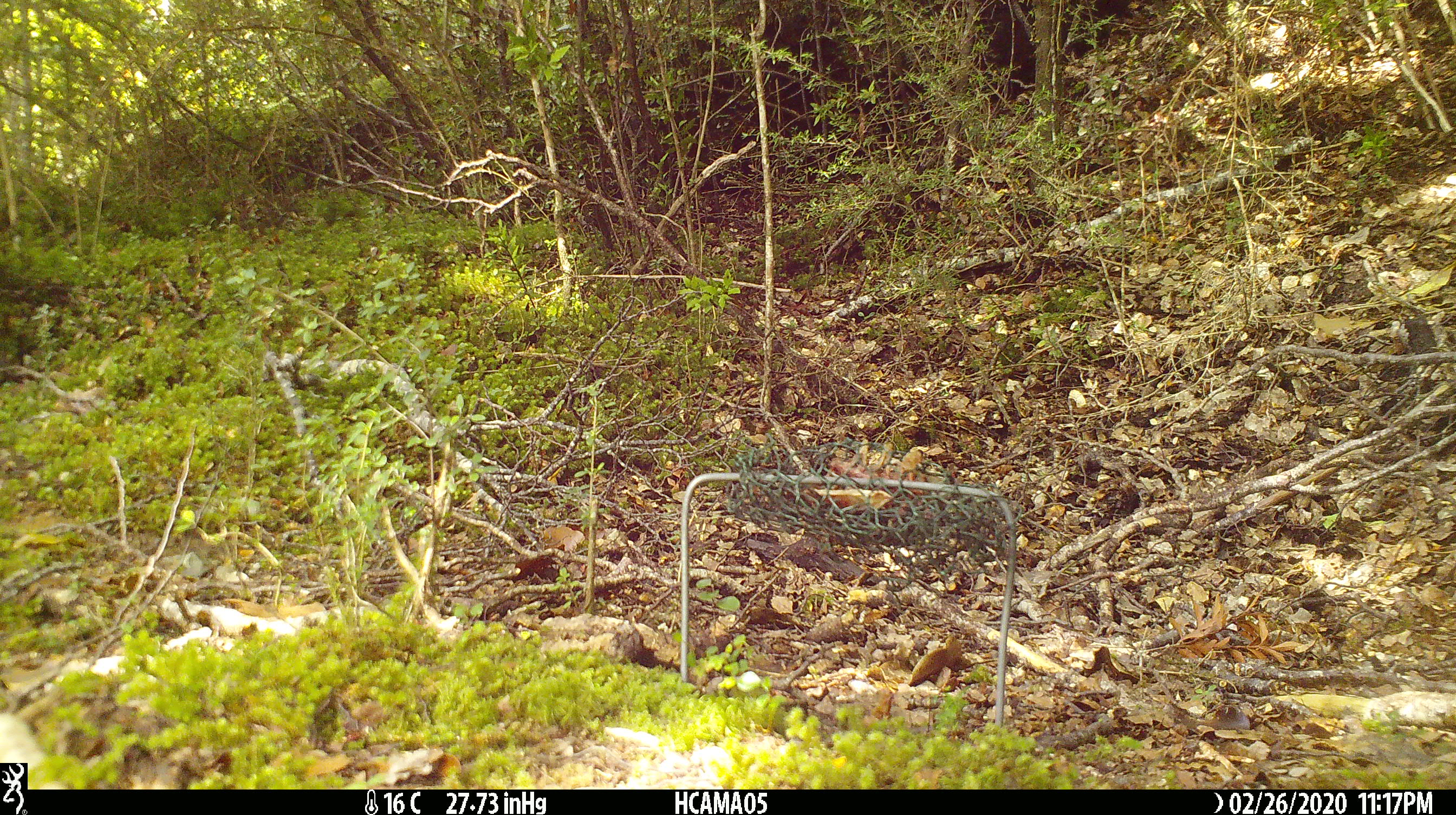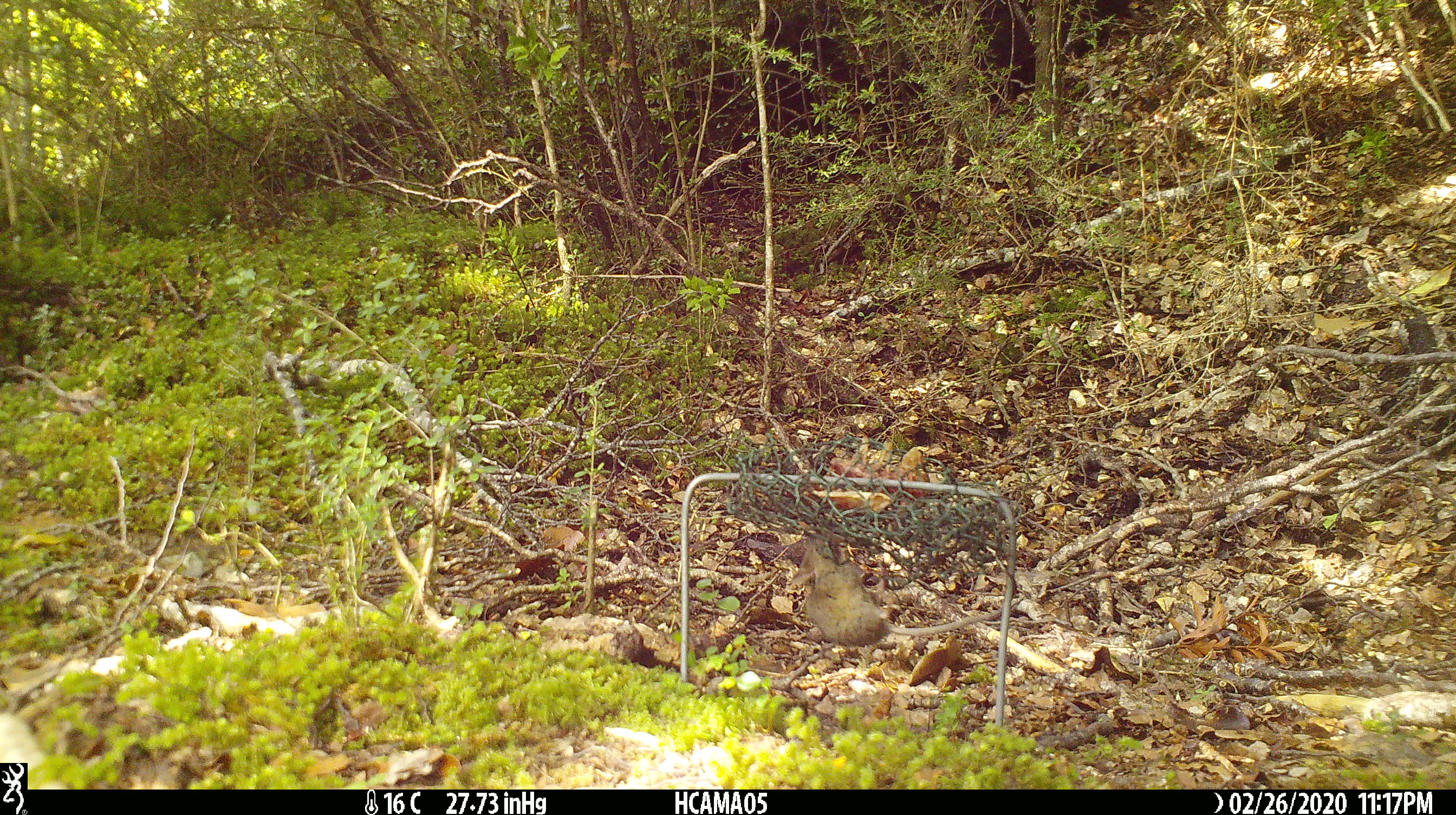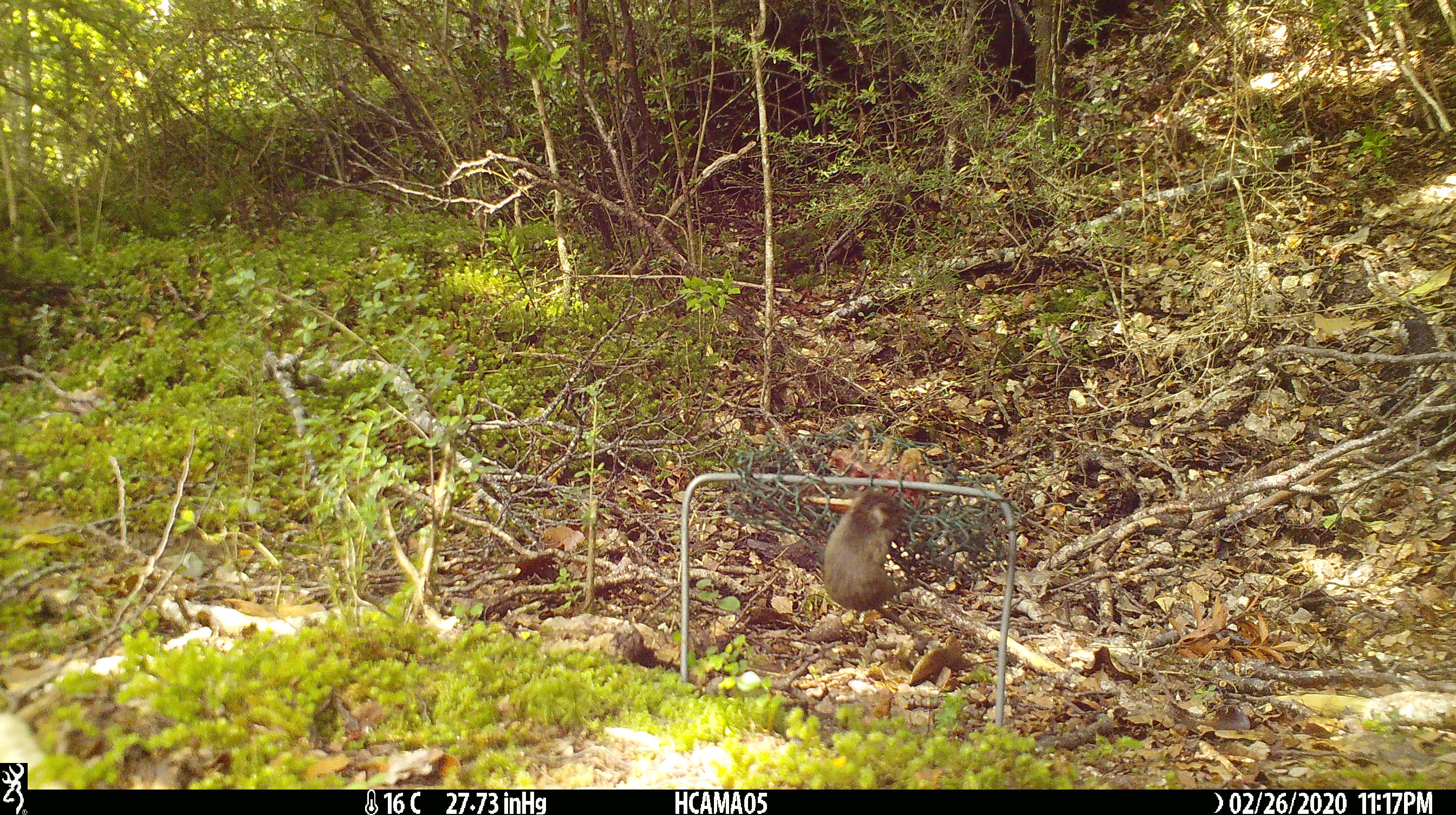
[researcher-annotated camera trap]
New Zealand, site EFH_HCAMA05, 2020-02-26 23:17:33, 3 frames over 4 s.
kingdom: Animalia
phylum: Chordata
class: Mammalia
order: Rodentia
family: Muridae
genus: Mus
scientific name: Mus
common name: mouse